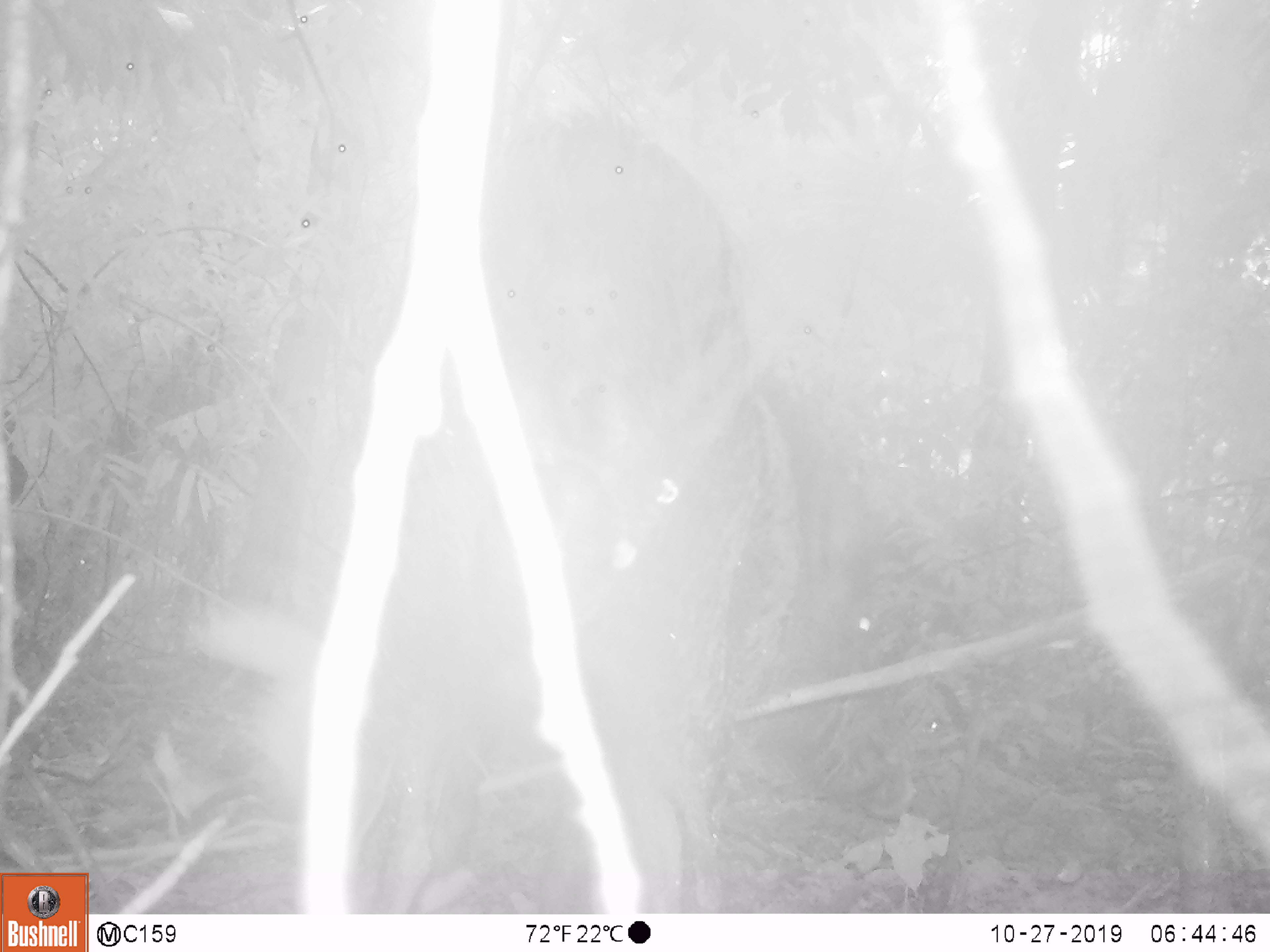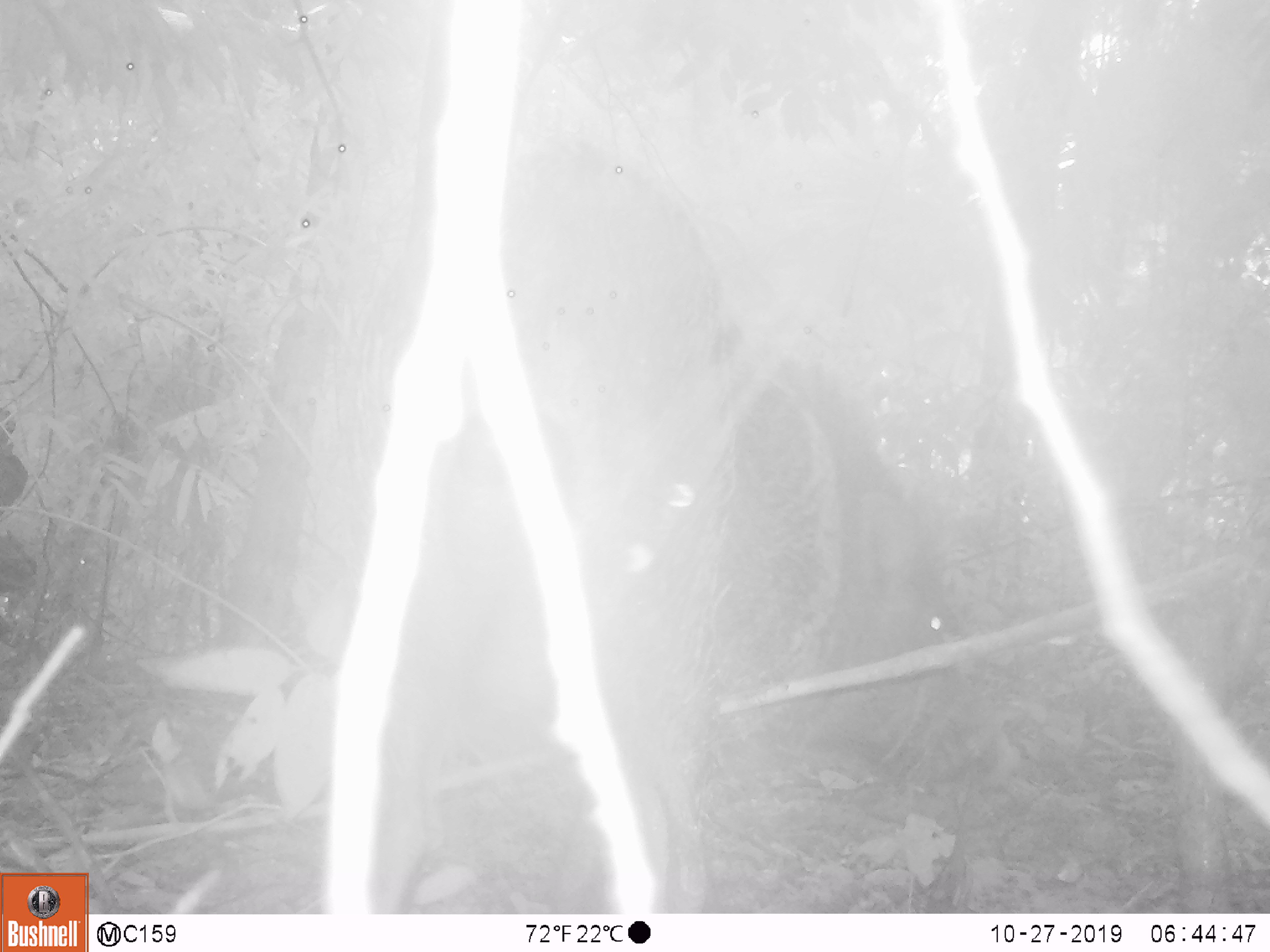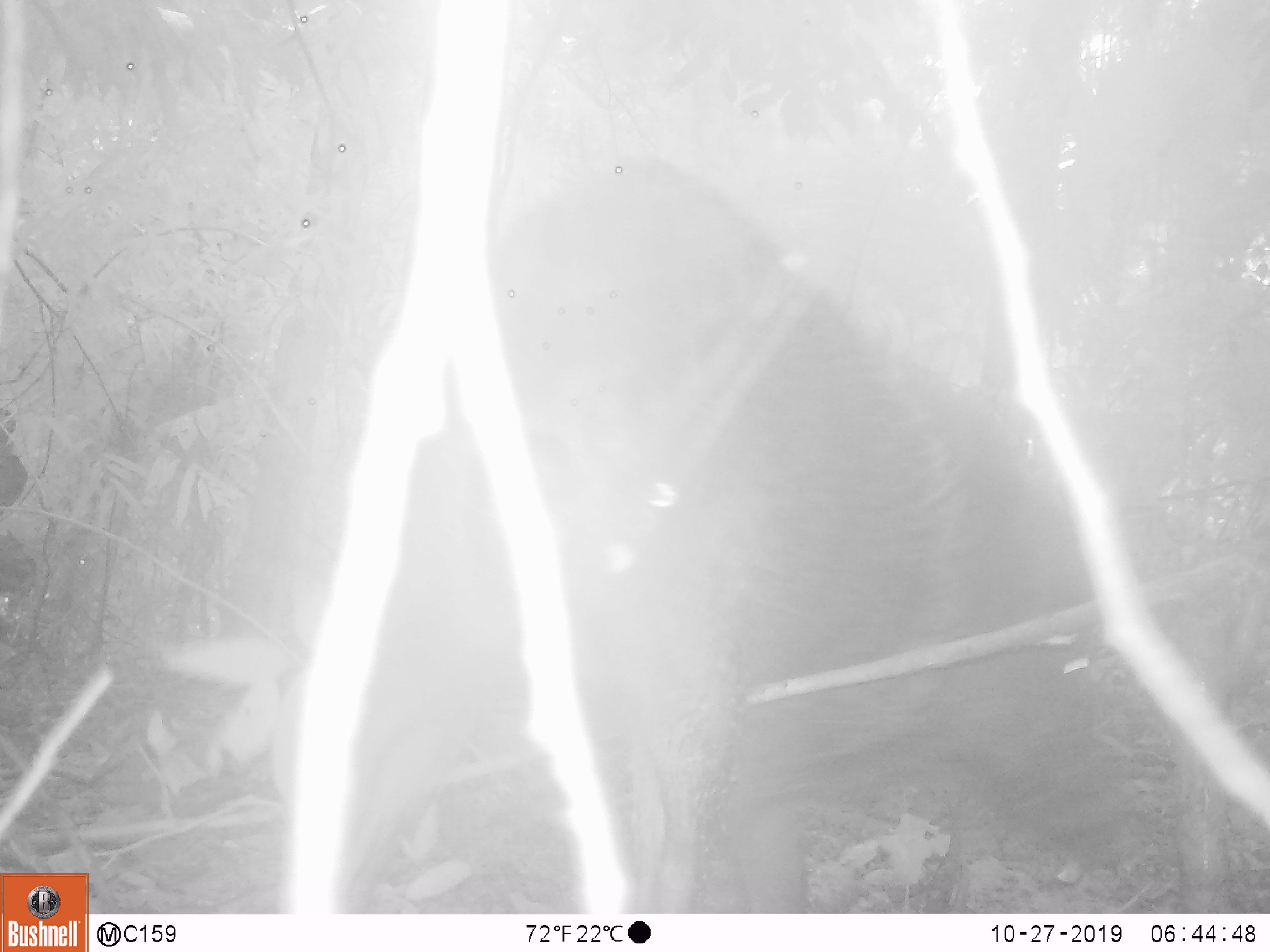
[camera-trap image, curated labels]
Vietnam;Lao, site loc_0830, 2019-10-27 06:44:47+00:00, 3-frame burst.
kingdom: Animalia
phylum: Chordata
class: Mammalia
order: Artiodactyla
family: Suidae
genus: Sus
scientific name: Sus scrofa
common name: eurasian wild pig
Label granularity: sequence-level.